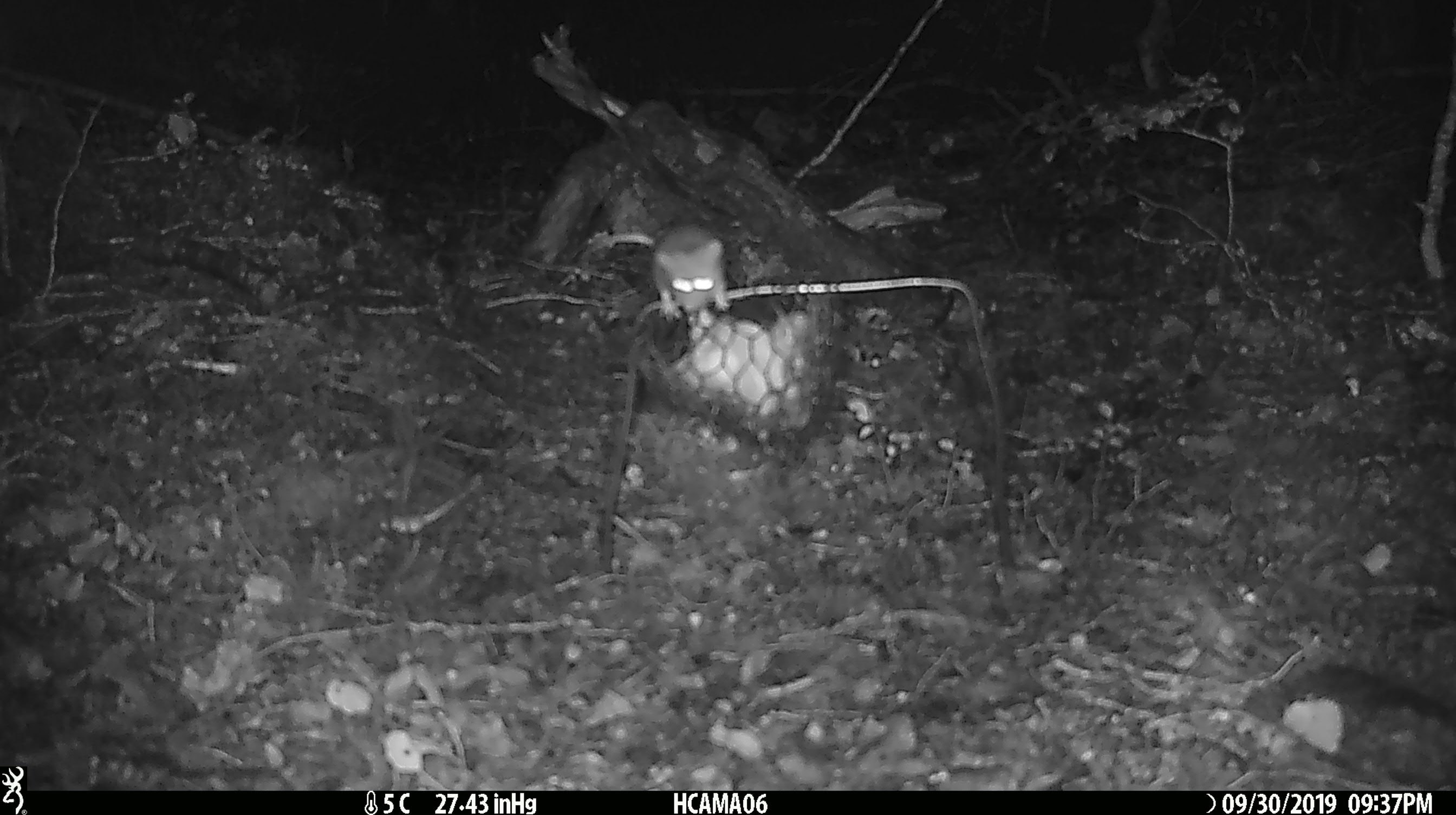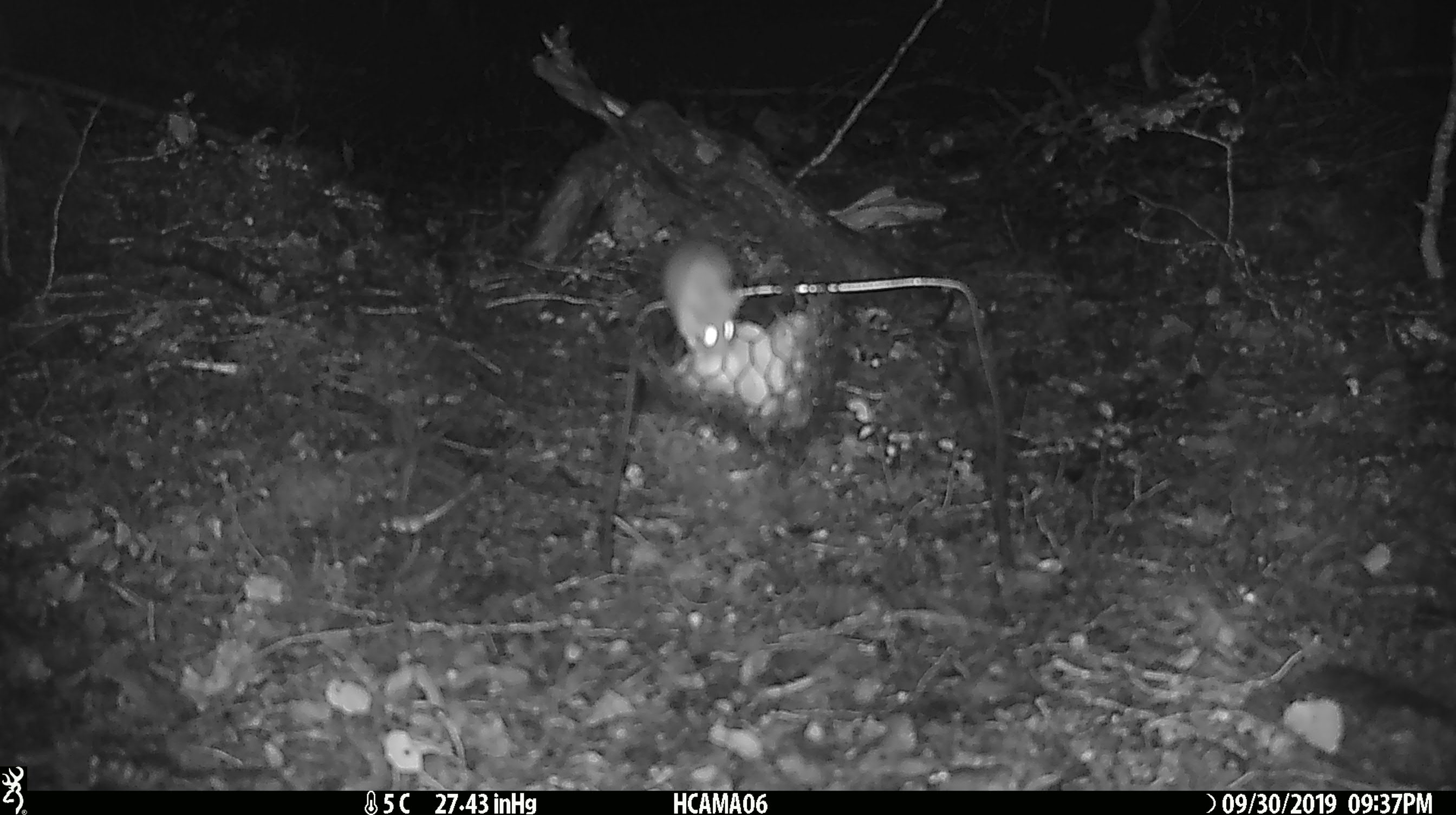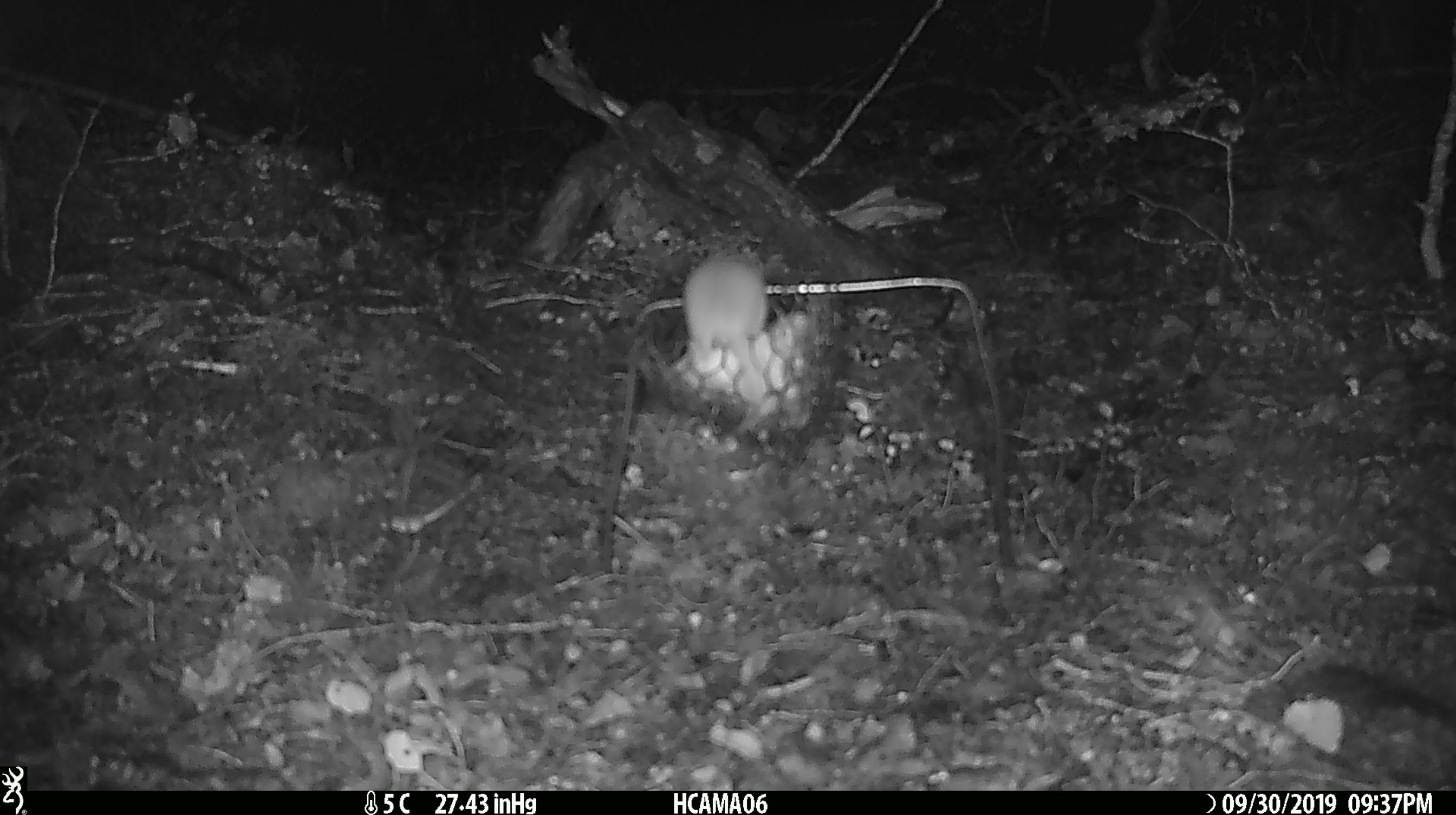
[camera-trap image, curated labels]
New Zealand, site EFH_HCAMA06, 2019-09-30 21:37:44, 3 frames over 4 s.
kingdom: Animalia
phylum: Chordata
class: Mammalia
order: Rodentia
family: Muridae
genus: Mus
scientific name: Mus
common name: mouse